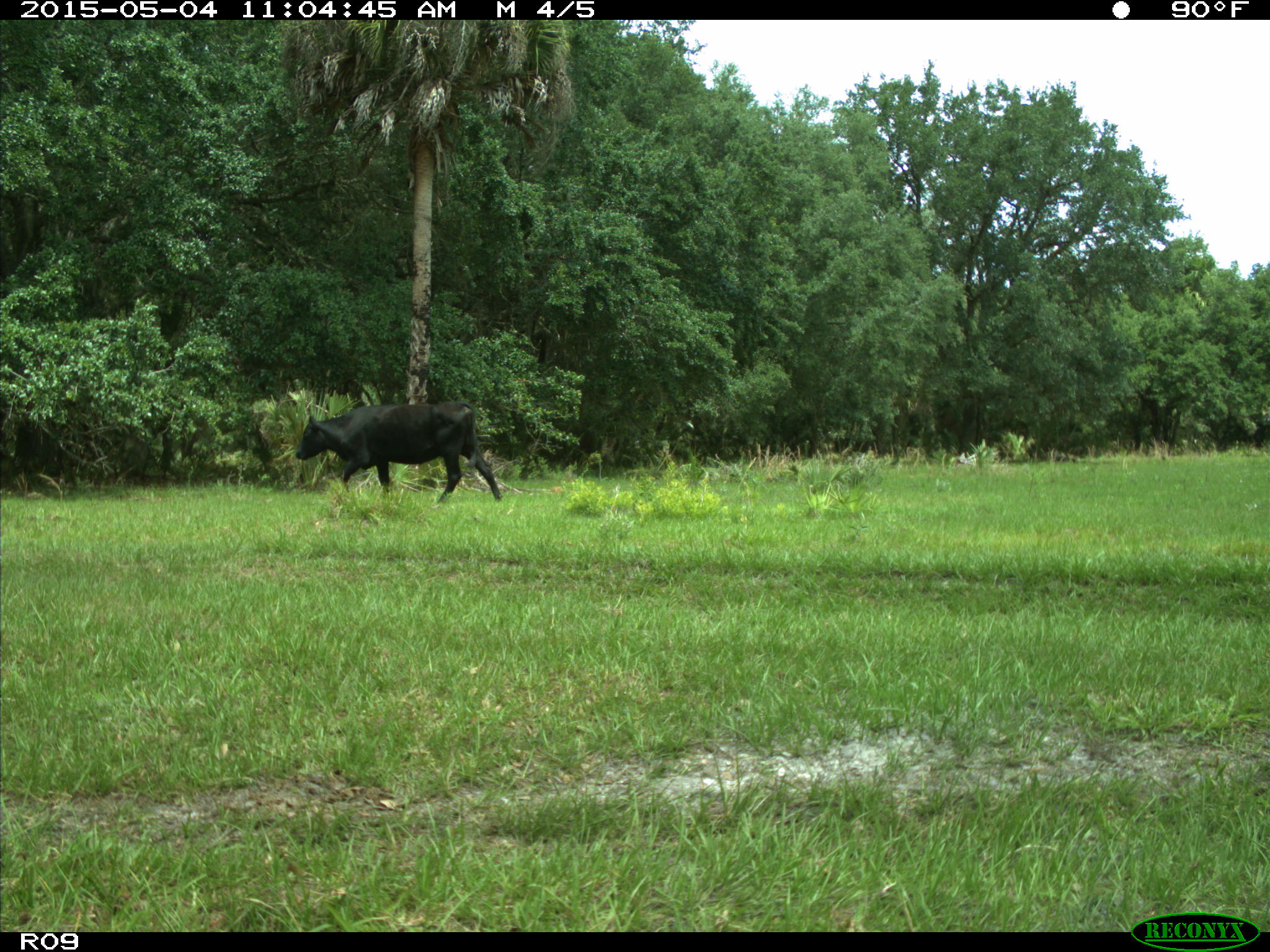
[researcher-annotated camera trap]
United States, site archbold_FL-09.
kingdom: Animalia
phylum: Chordata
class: Mammalia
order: Artiodactyla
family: Bovidae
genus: Bos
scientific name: Bos taurus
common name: domestic cow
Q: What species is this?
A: Bos taurus (domestic cow).